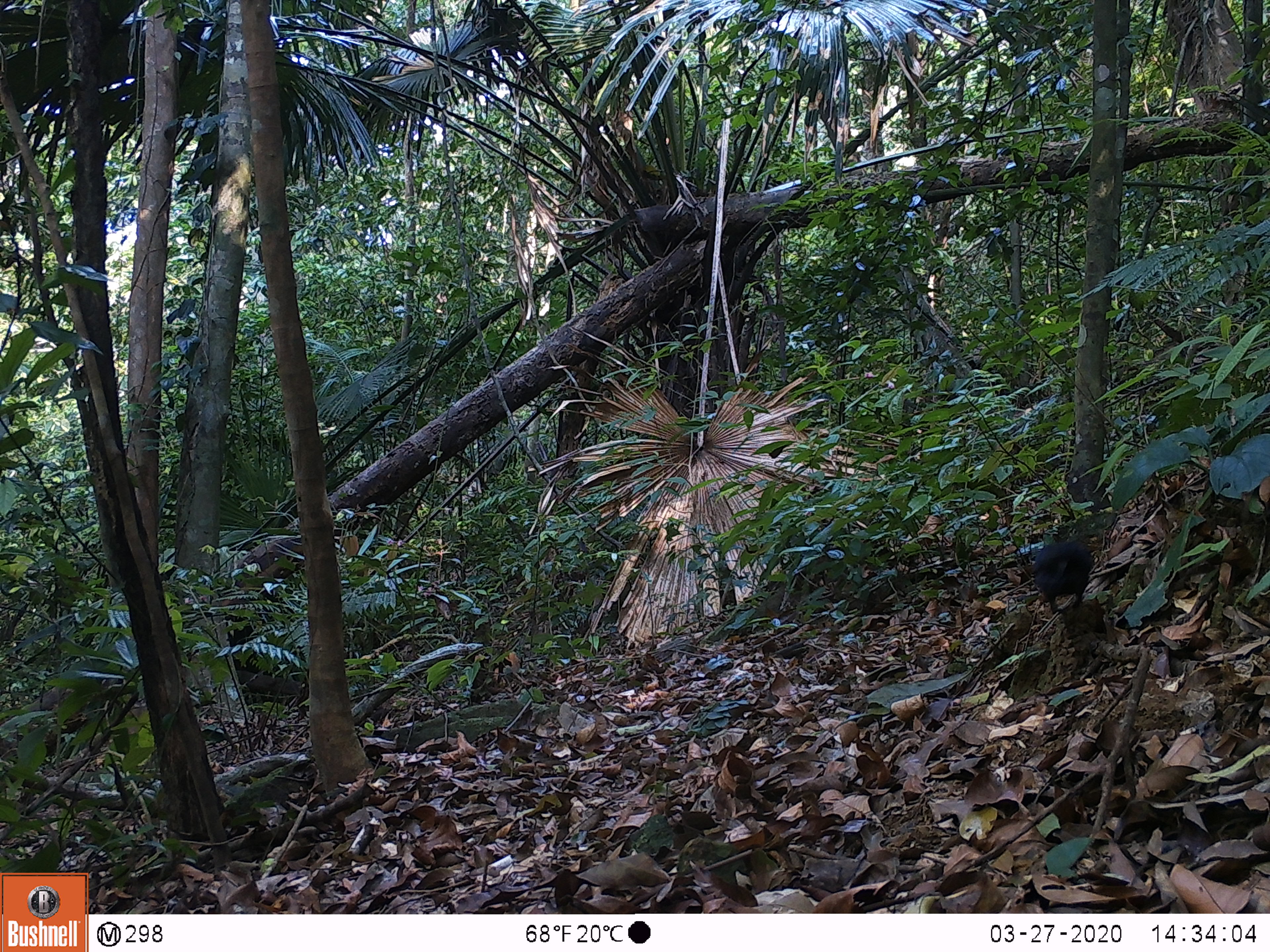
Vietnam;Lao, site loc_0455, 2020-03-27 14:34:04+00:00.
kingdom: Animalia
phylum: Chordata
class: Aves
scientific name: Aves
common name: bird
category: unidentified bird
Unidentified bird (bird) (Aves). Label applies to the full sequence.